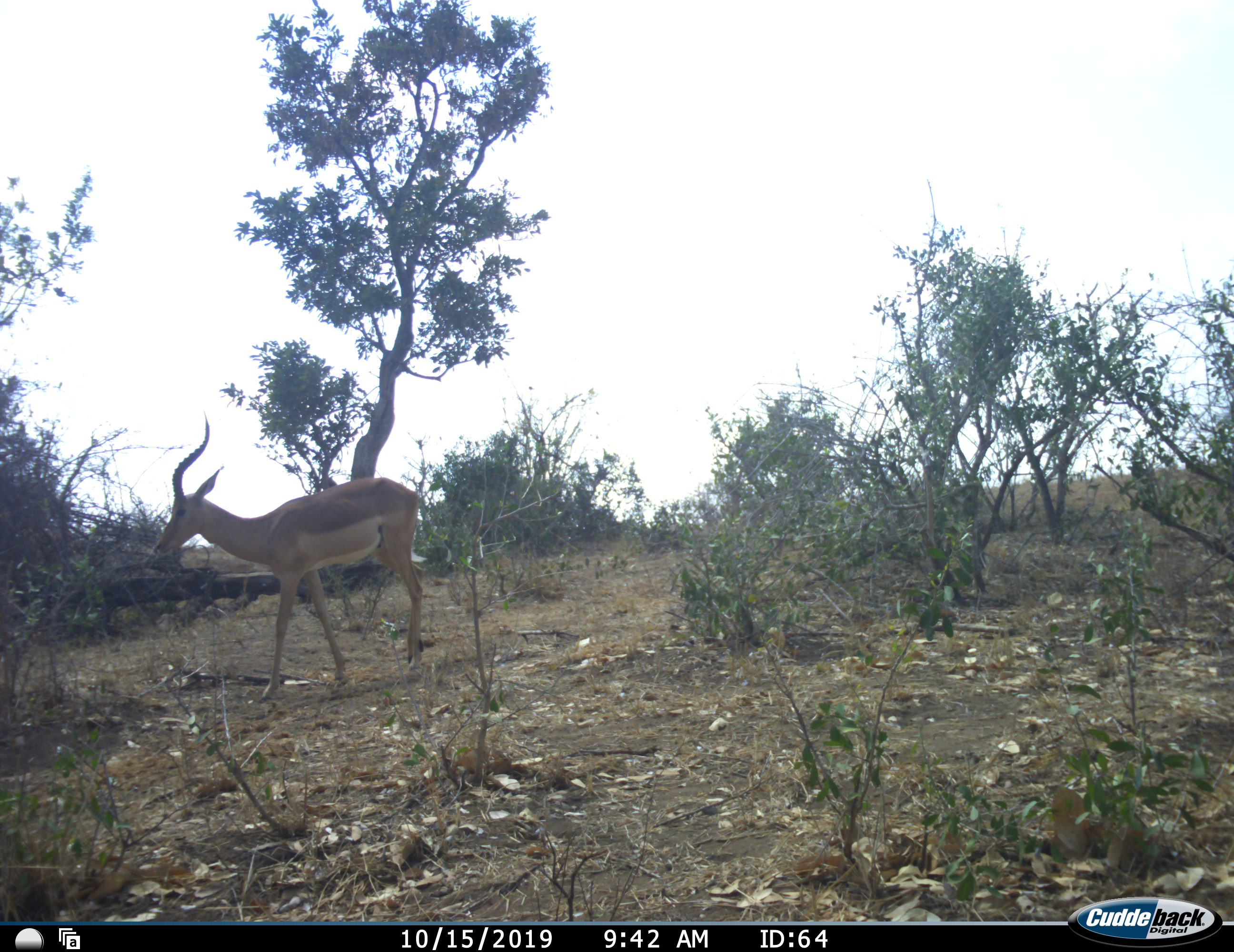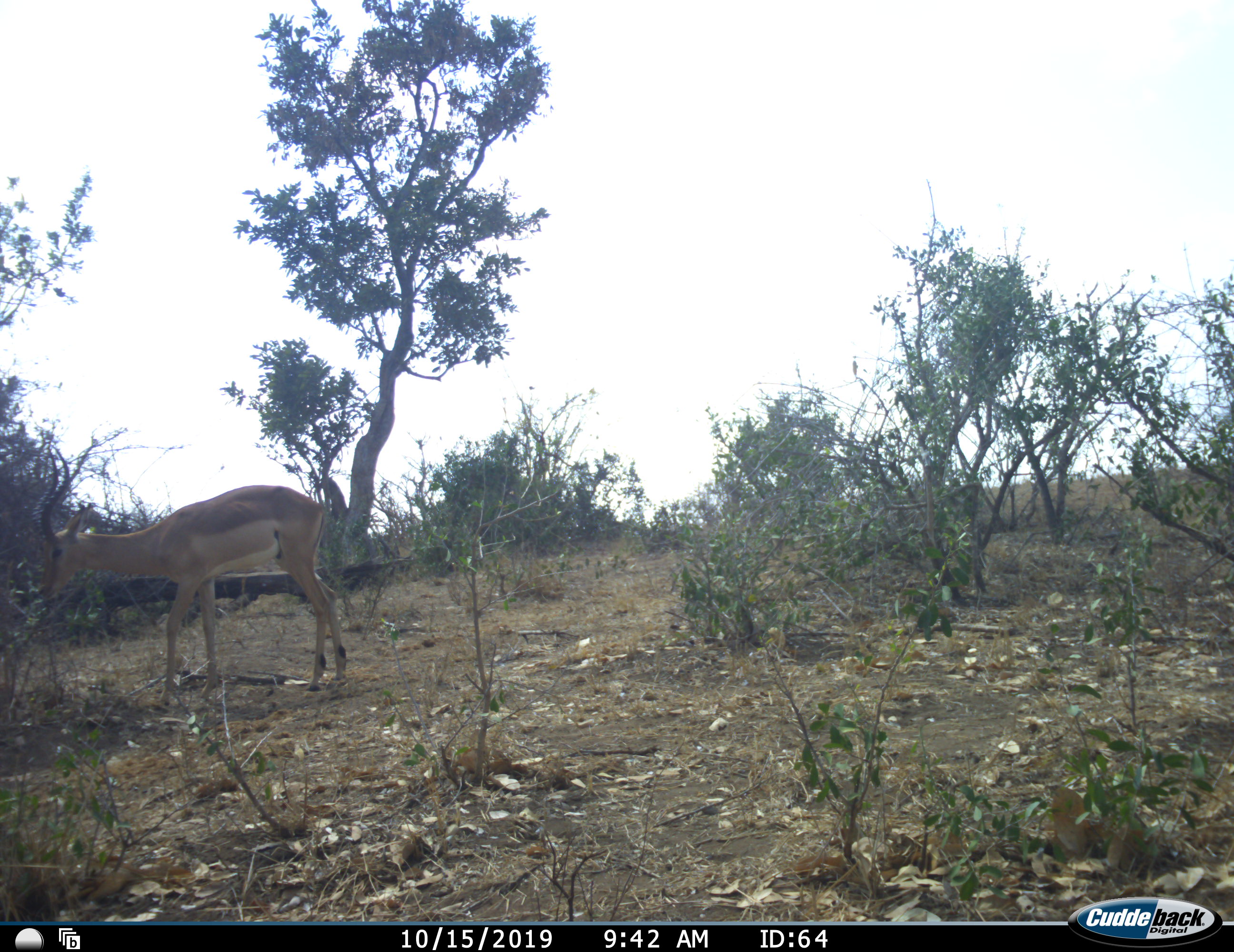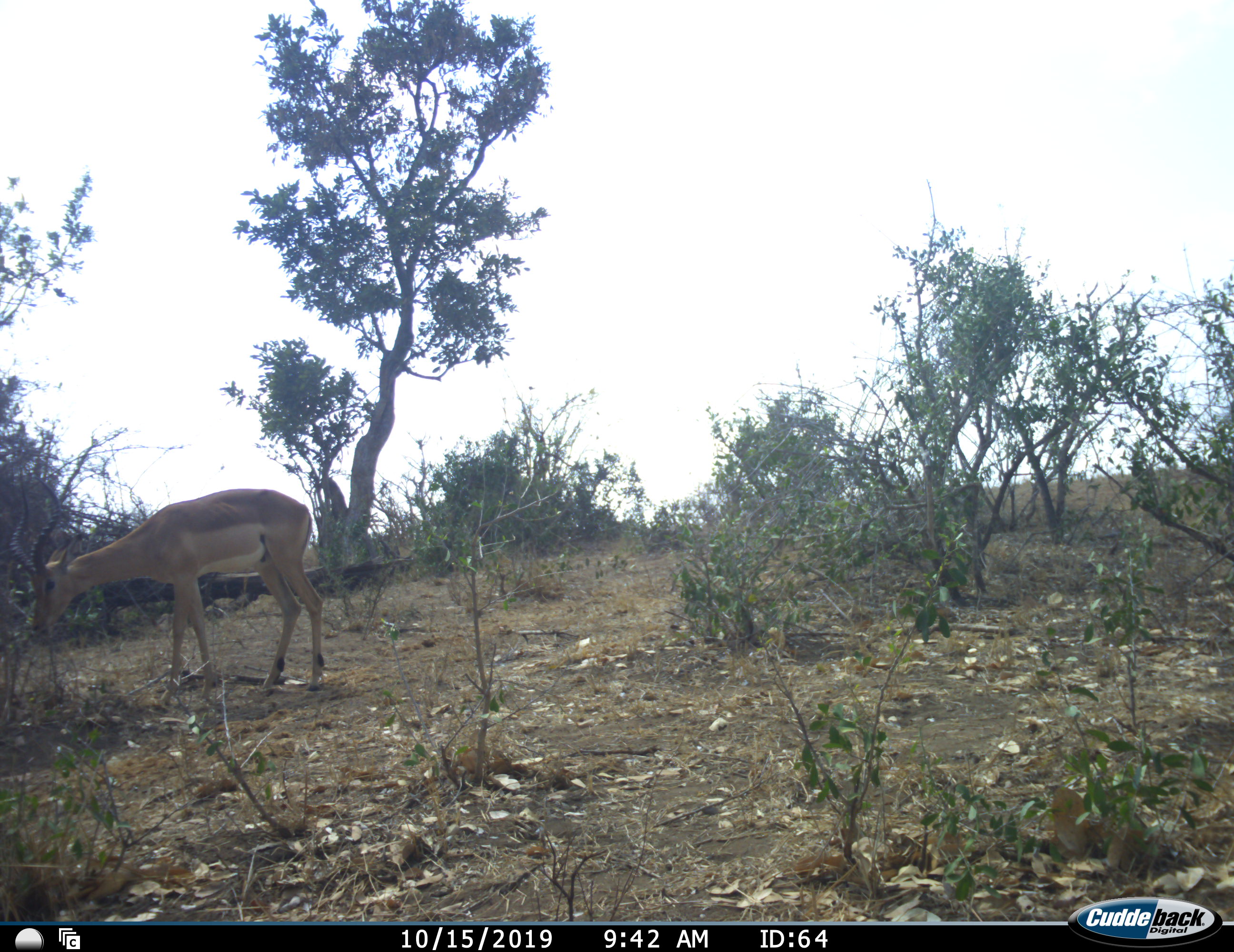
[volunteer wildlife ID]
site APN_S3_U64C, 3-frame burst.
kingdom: Animalia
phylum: Chordata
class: Mammalia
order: Artiodactyla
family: Bovidae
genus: Aepyceros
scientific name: Aepyceros melampus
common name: impala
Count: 1.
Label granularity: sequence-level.